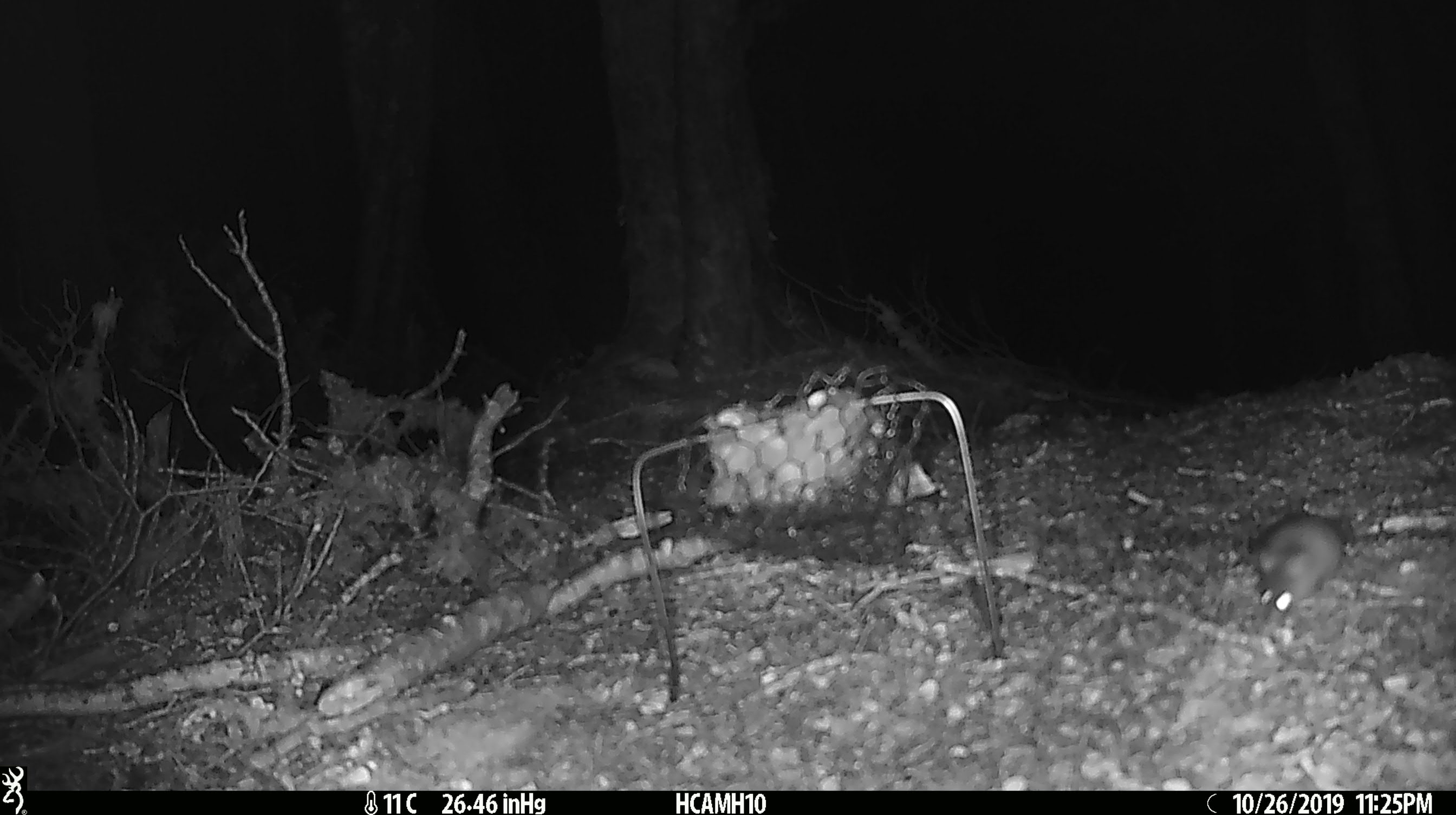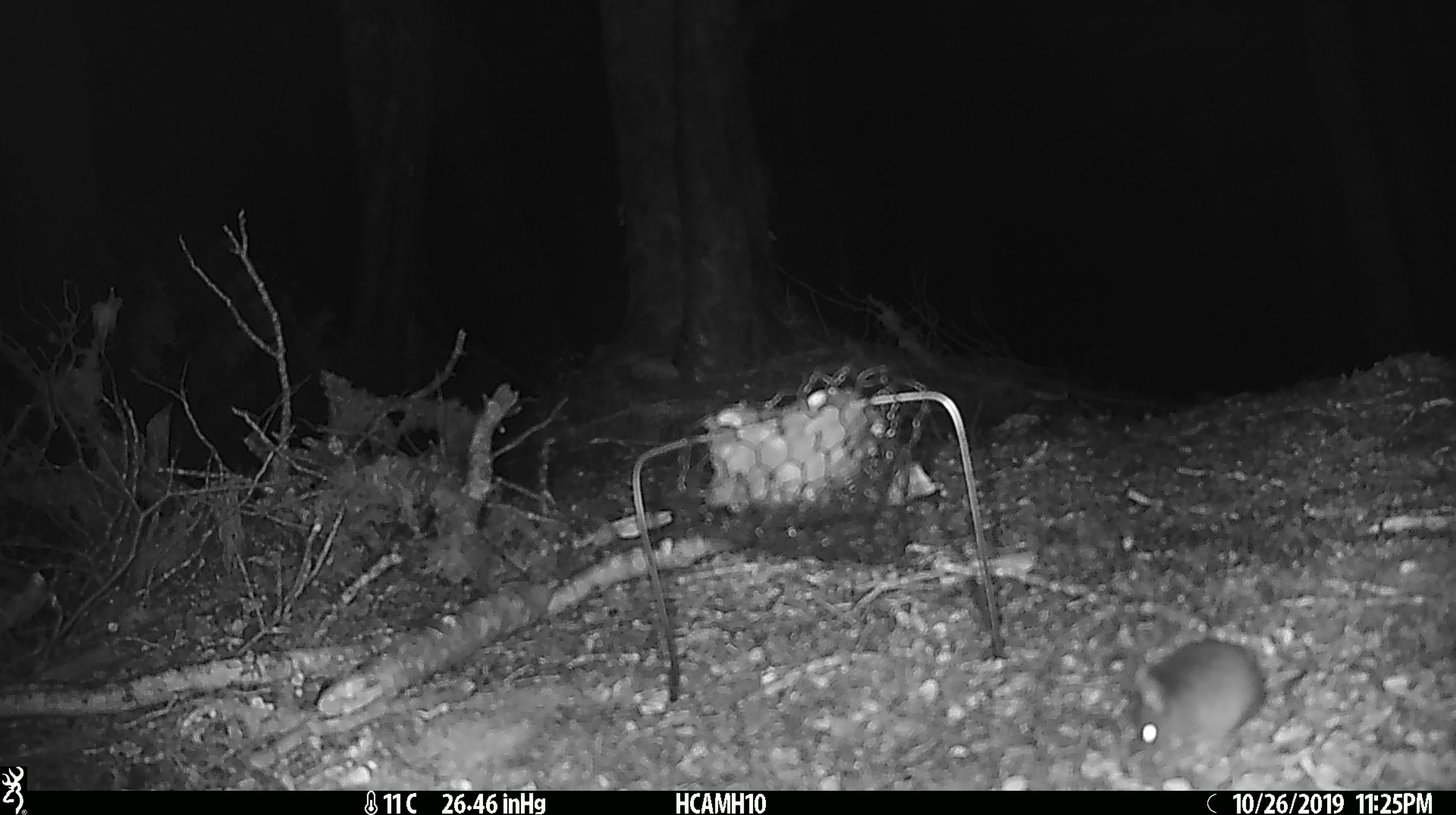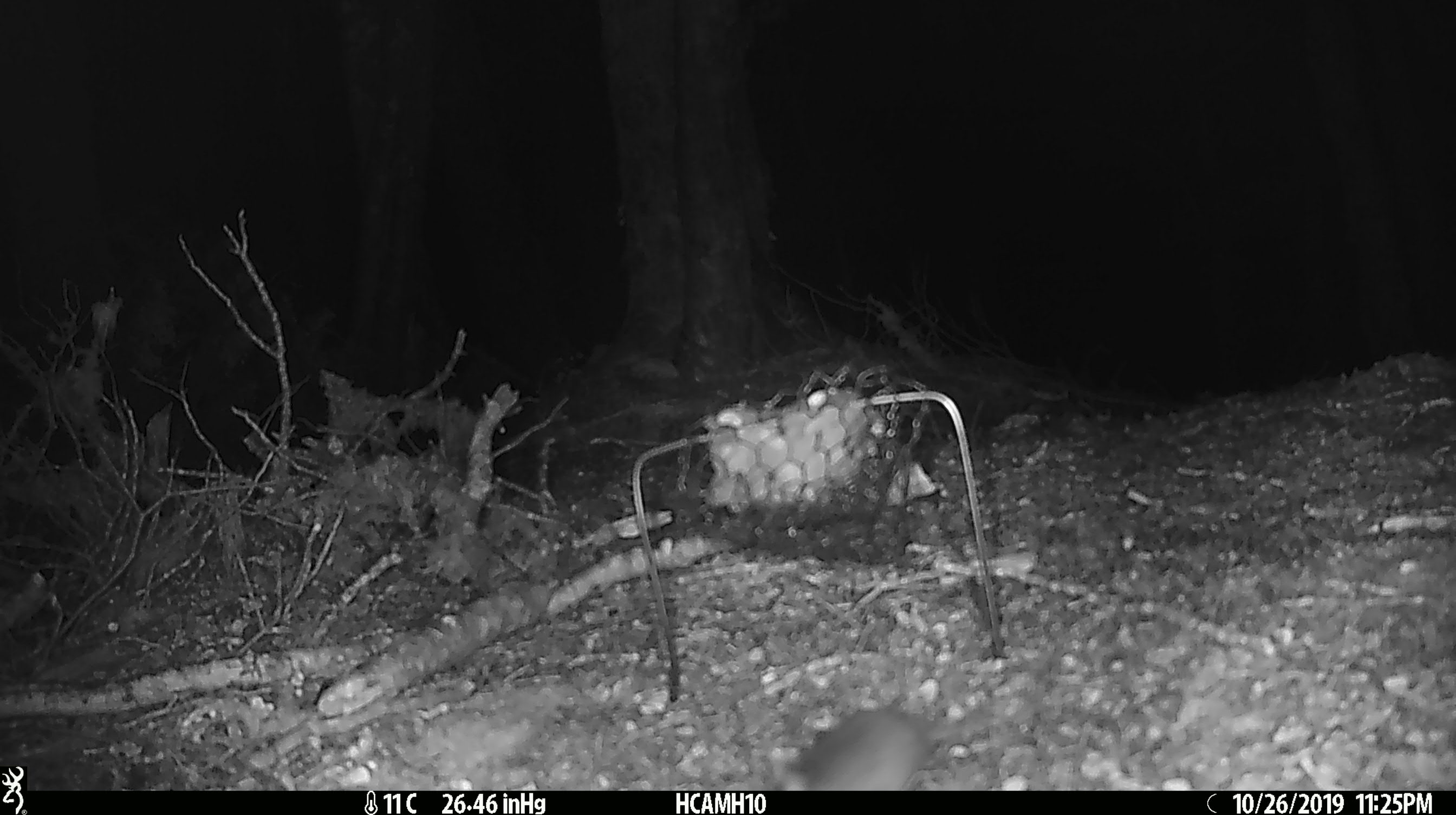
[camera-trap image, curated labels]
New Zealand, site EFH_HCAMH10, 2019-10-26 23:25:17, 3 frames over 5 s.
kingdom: Animalia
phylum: Chordata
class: Mammalia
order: Rodentia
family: Muridae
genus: Mus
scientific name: Mus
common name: mouse